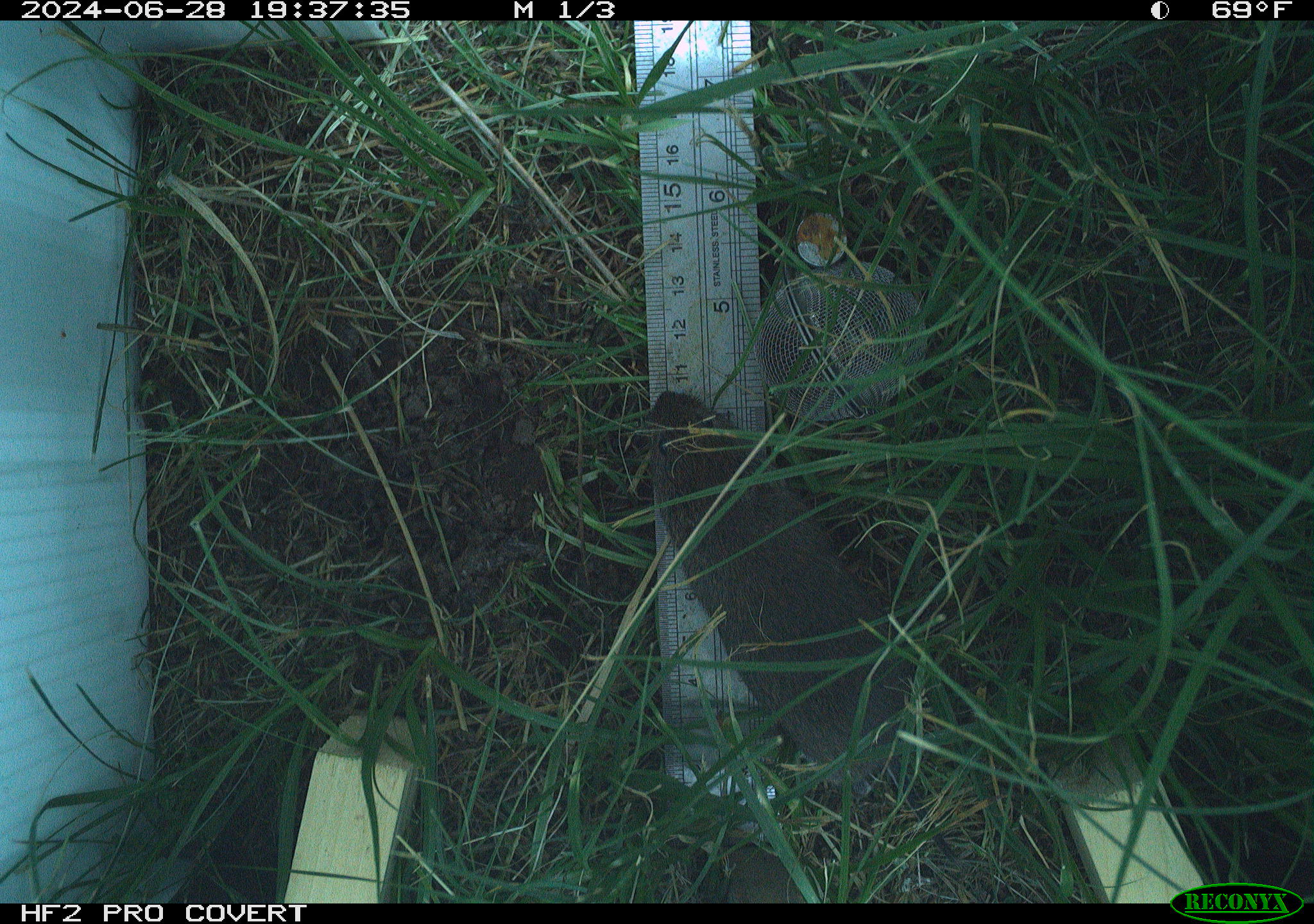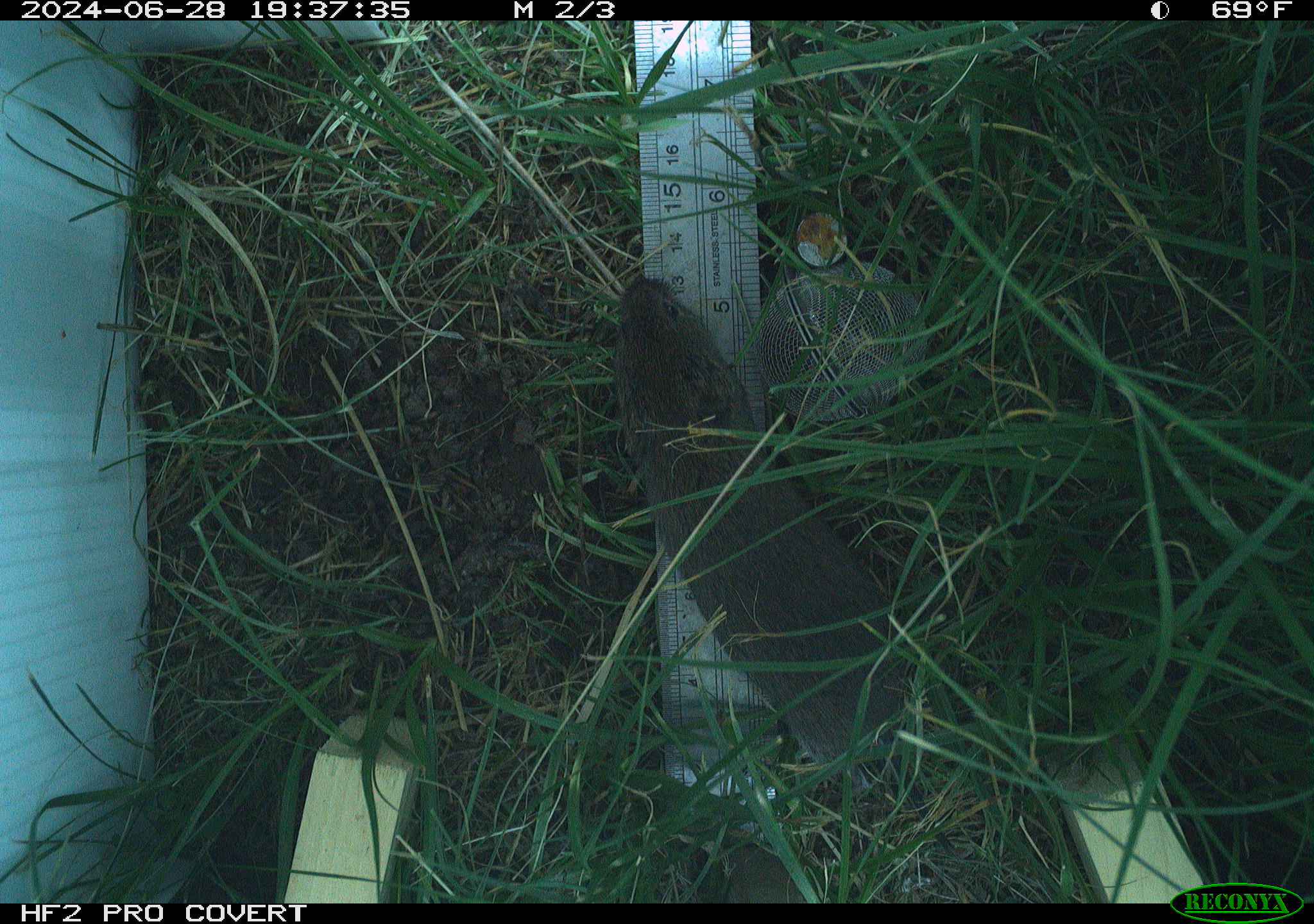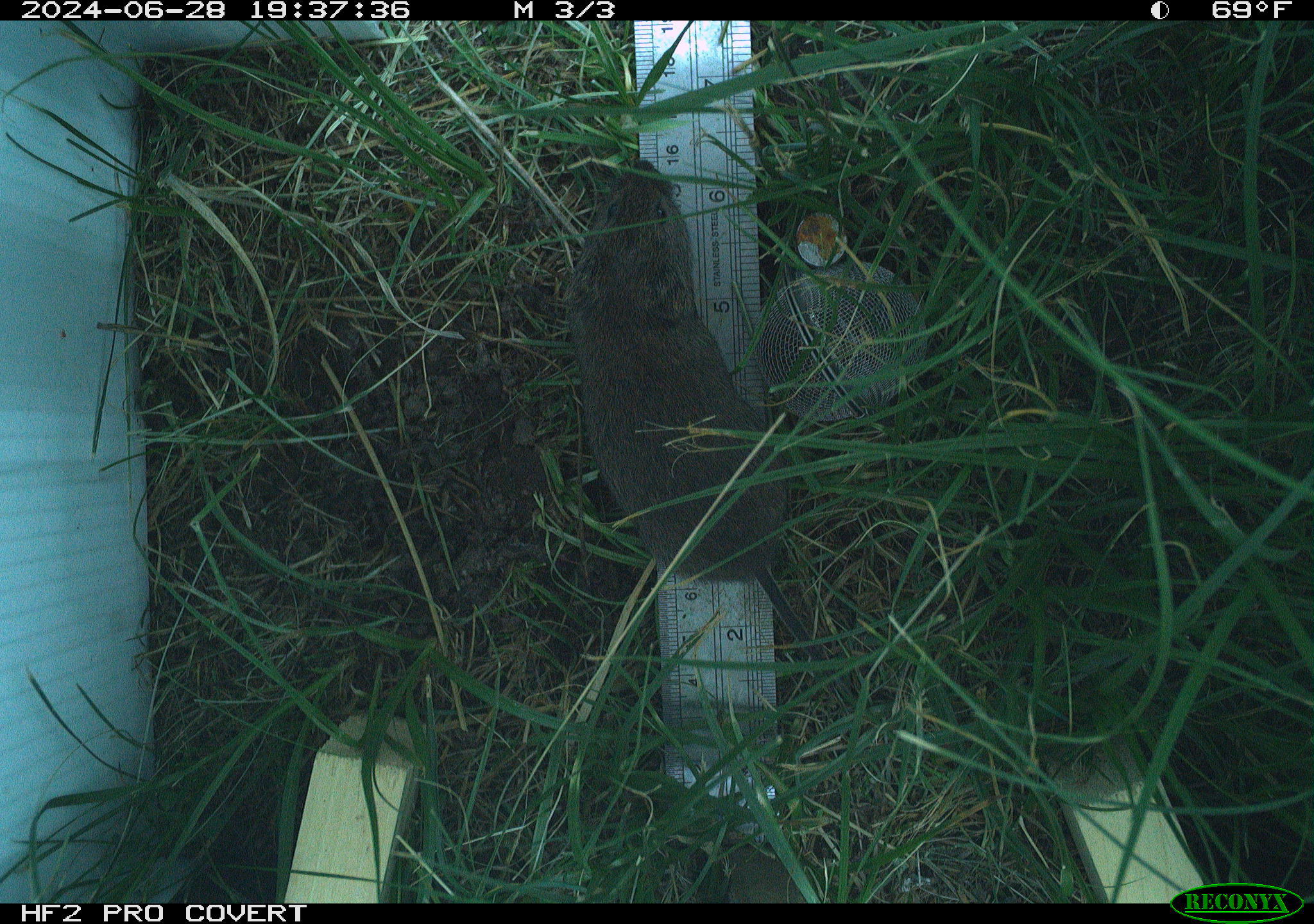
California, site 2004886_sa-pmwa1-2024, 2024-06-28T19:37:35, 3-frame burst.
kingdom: Animalia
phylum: Chordata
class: Mammalia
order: Rodentia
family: Cricetidae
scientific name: Arvicolinae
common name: voles, lemmings, and muskrats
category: arvicolinae subfamily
Arvicolinae subfamily (voles, lemmings, and muskrats) (Arvicolinae).